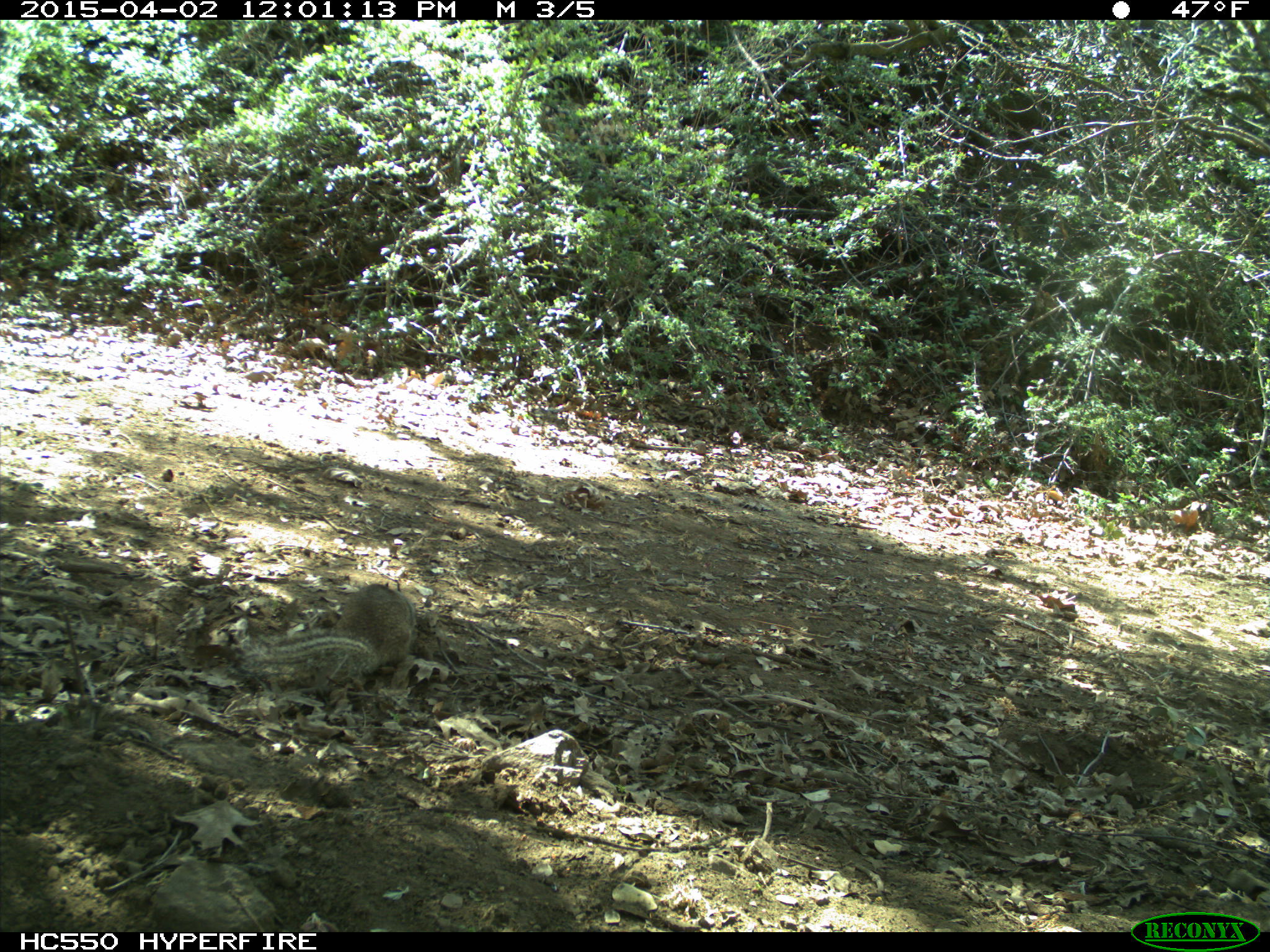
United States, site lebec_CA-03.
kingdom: Animalia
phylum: Chordata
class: Mammalia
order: Rodentia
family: Sciuridae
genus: Otospermophilus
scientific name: Otospermophilus beecheyi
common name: california ground squirrel